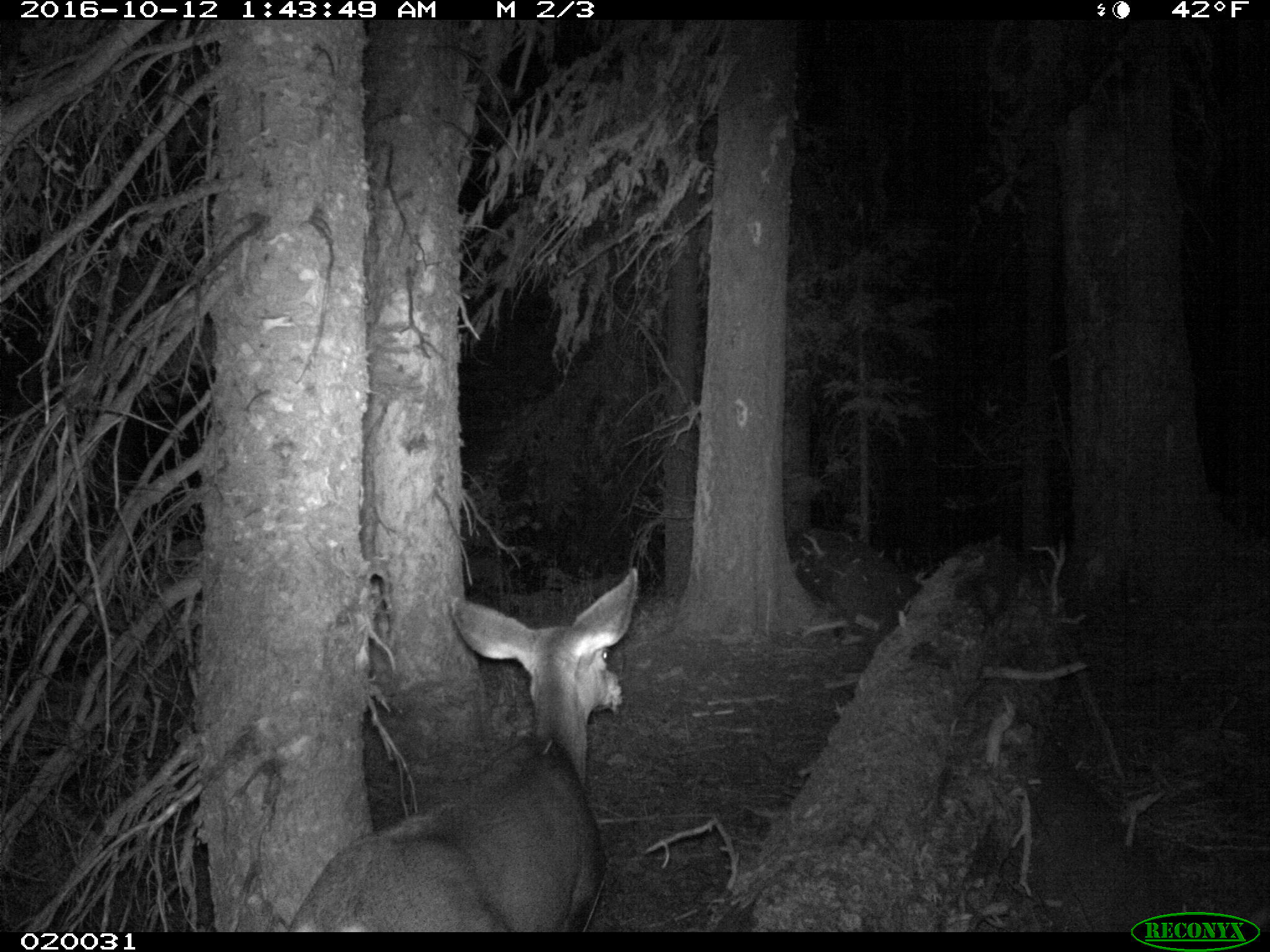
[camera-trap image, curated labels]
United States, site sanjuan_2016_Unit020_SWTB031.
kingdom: Animalia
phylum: Chordata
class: Mammalia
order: Artiodactyla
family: Cervidae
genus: Odocoileus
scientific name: Odocoileus hemionus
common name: mule deer